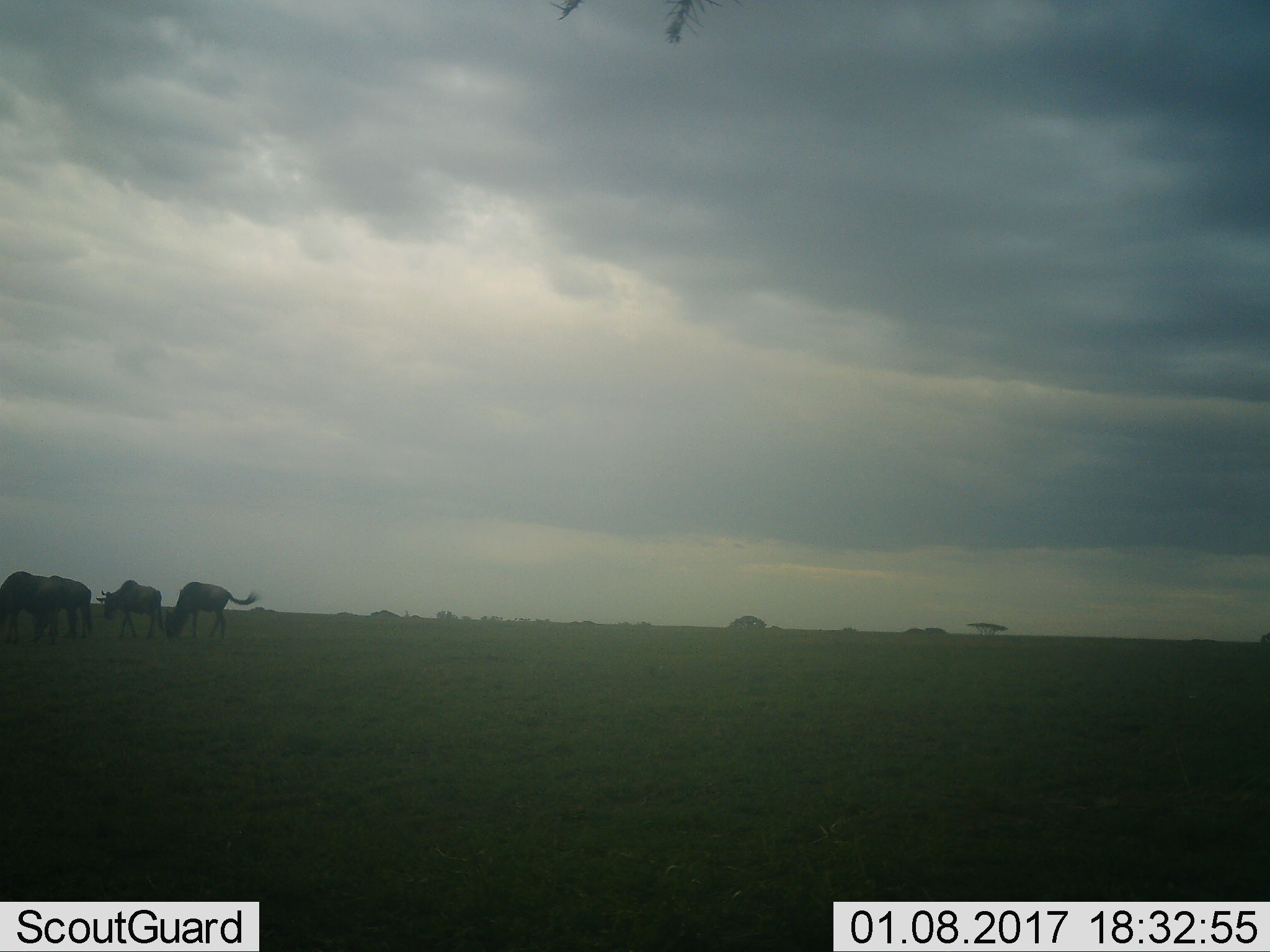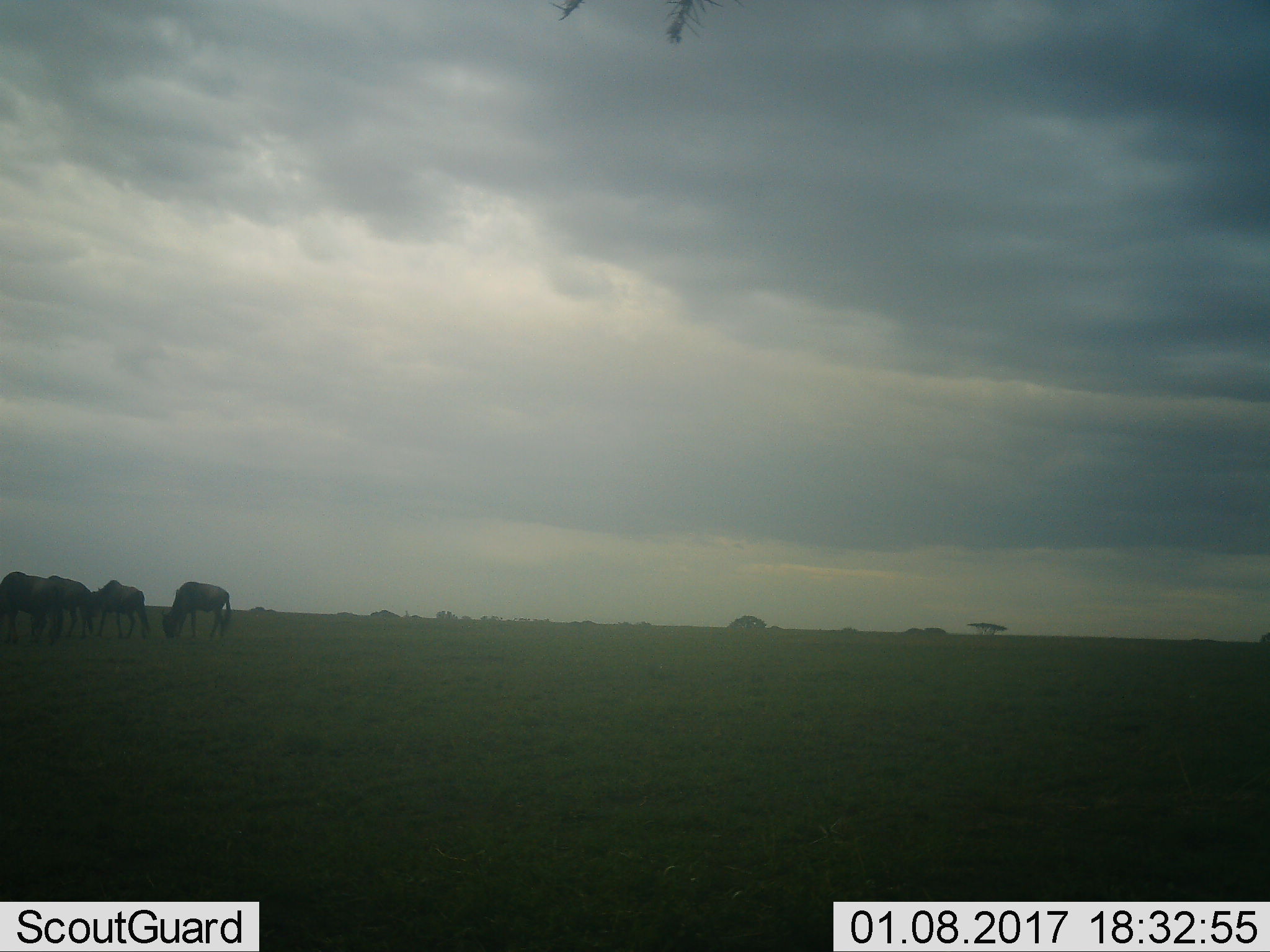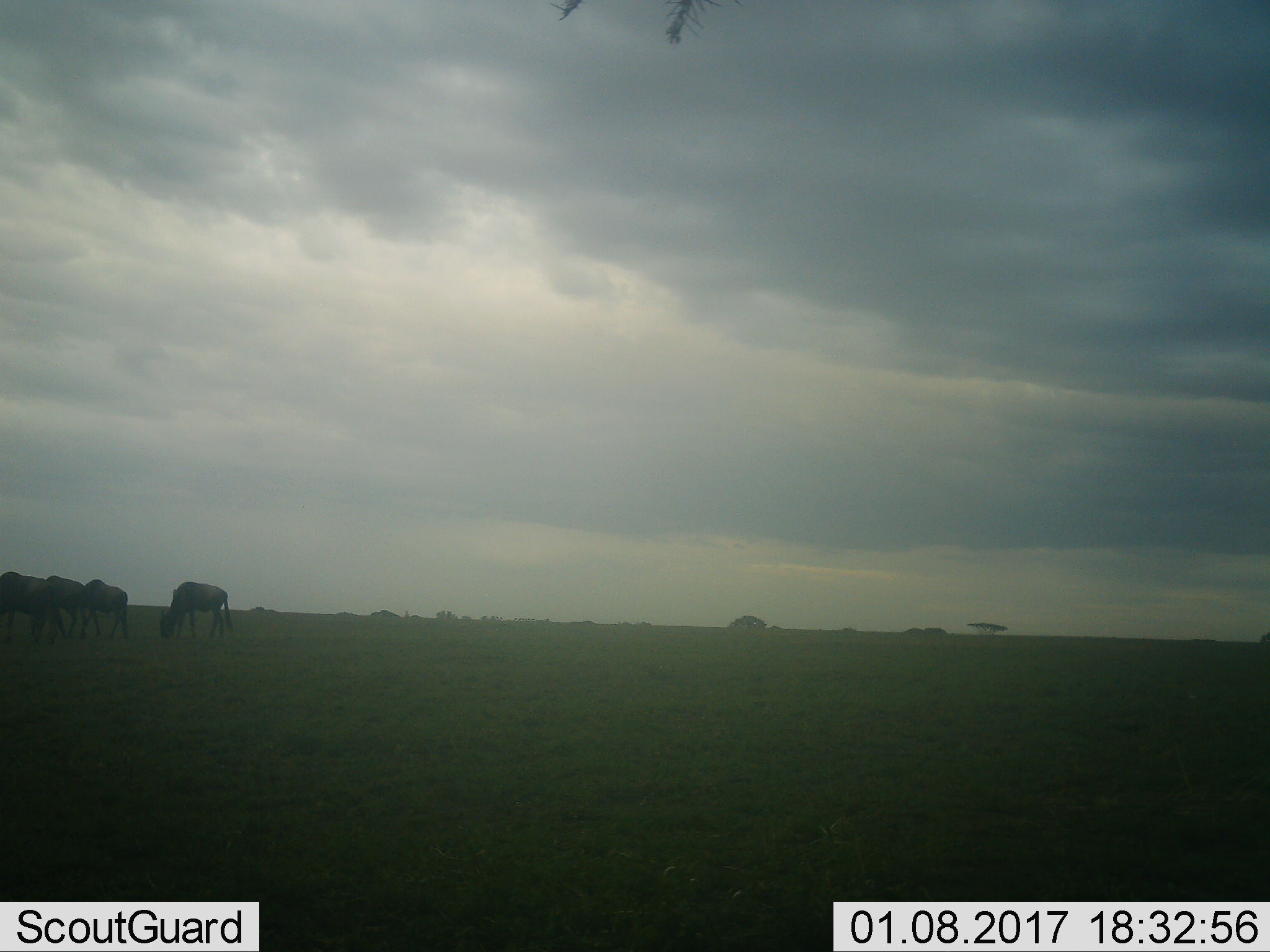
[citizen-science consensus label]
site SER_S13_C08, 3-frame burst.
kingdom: Animalia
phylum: Chordata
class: Mammalia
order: Artiodactyla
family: Bovidae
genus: Connochaetes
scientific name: Connochaetes taurinus taurinus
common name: blue wildebeest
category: wildebeestblue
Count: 4.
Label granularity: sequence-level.